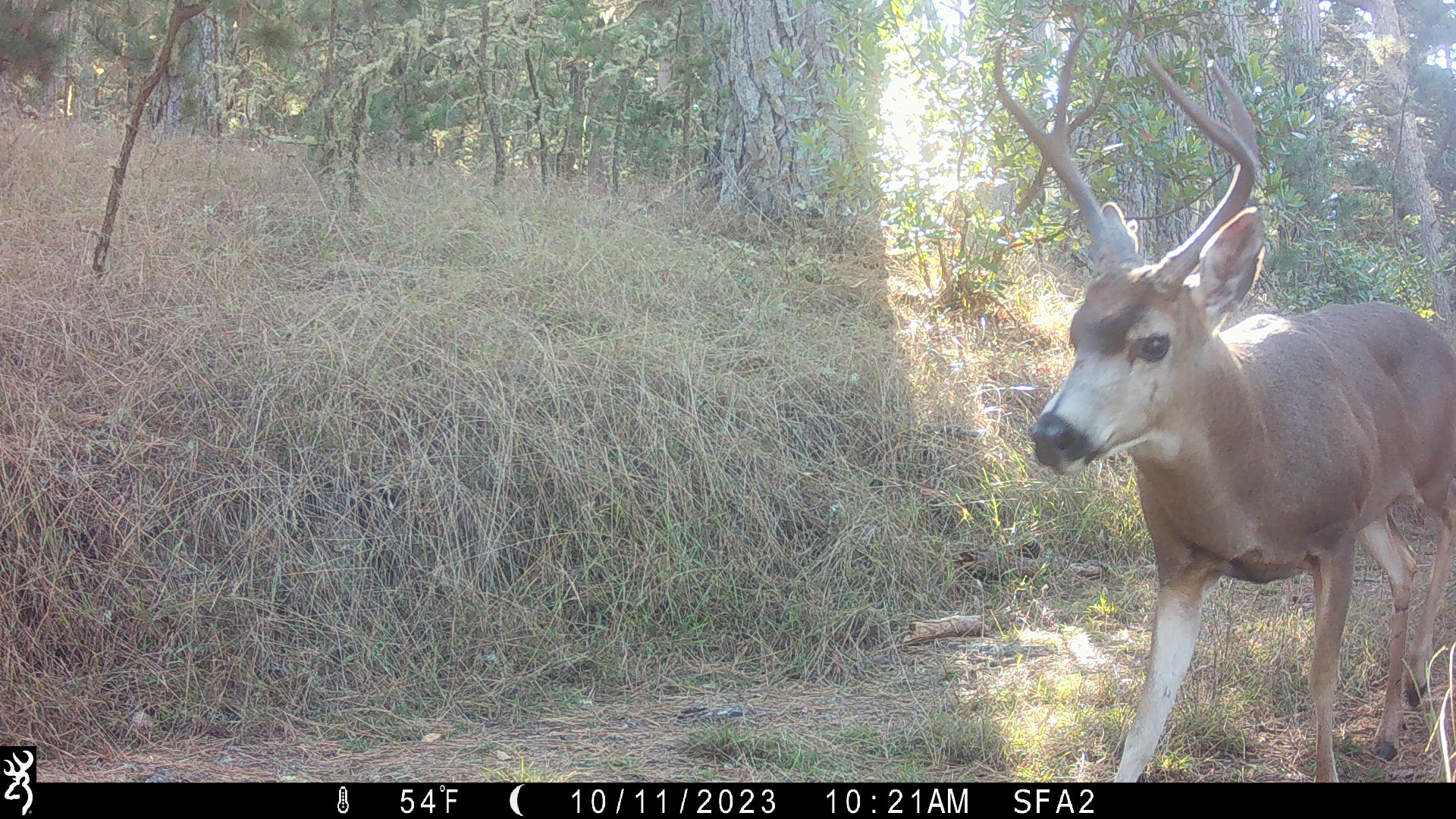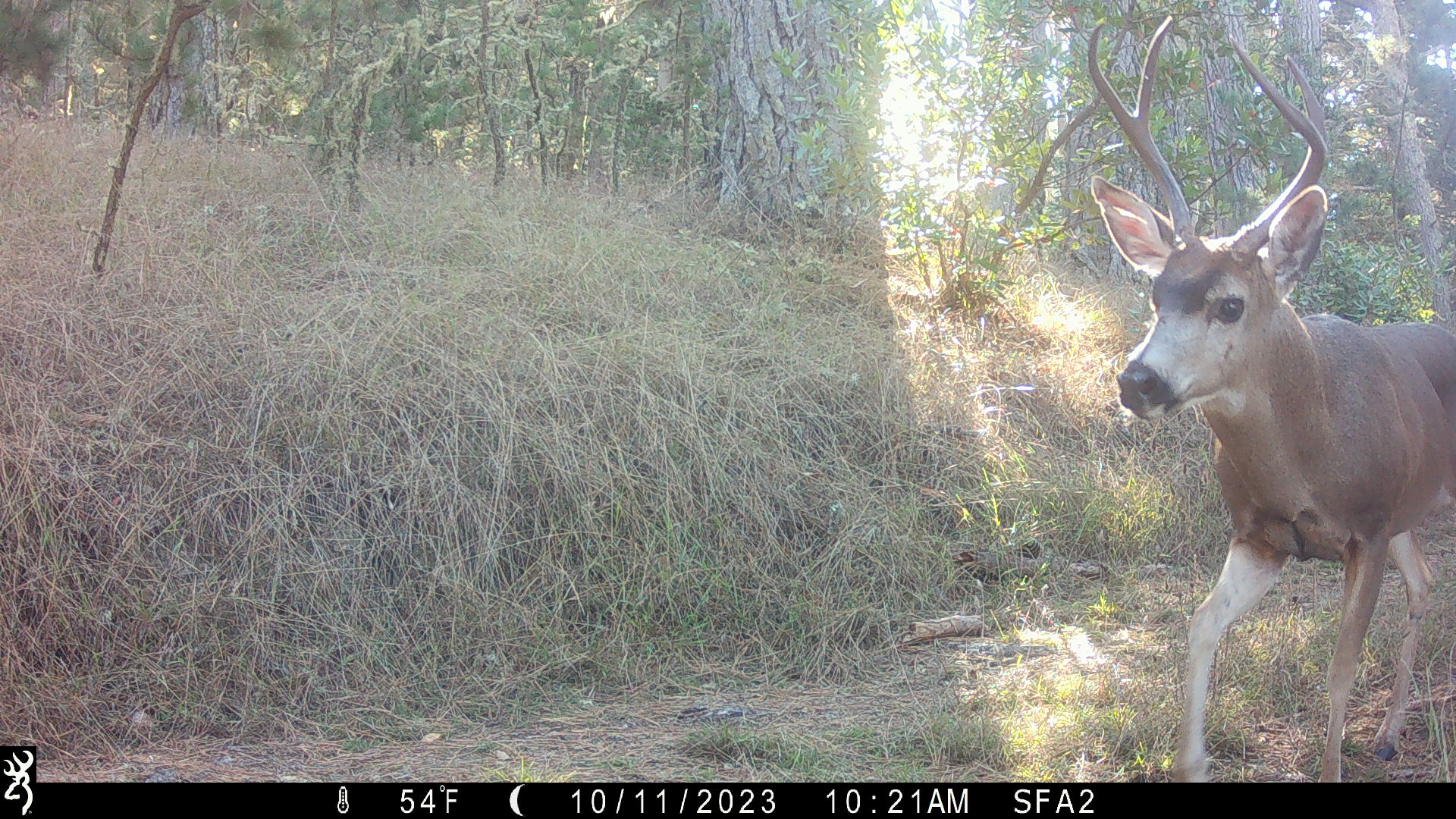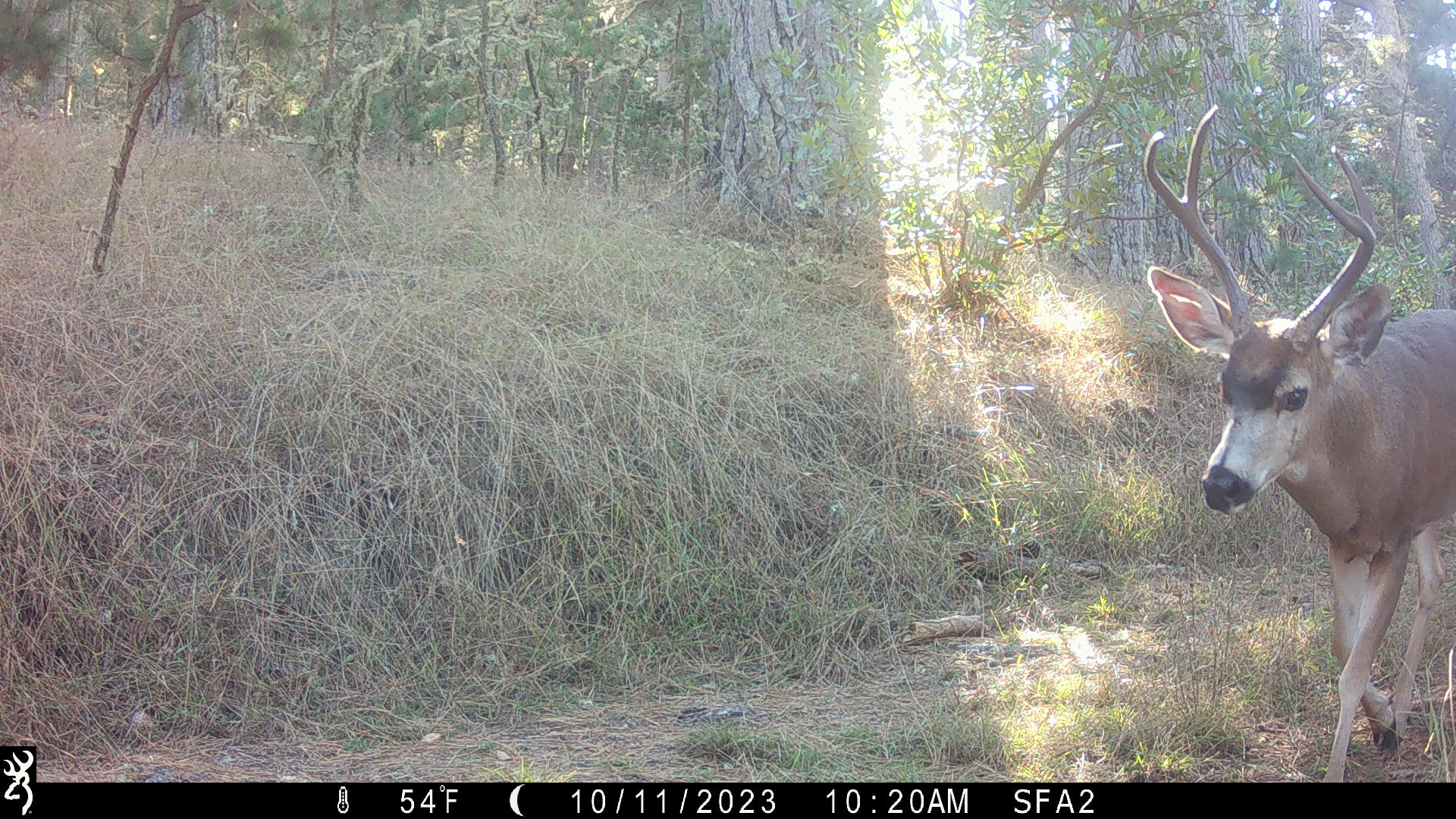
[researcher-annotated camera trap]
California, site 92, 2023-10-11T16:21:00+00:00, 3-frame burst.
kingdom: Animalia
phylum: Chordata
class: Mammalia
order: Artiodactyla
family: Cervidae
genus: Odocoileus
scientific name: Odocoileus hemionus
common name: mule deer